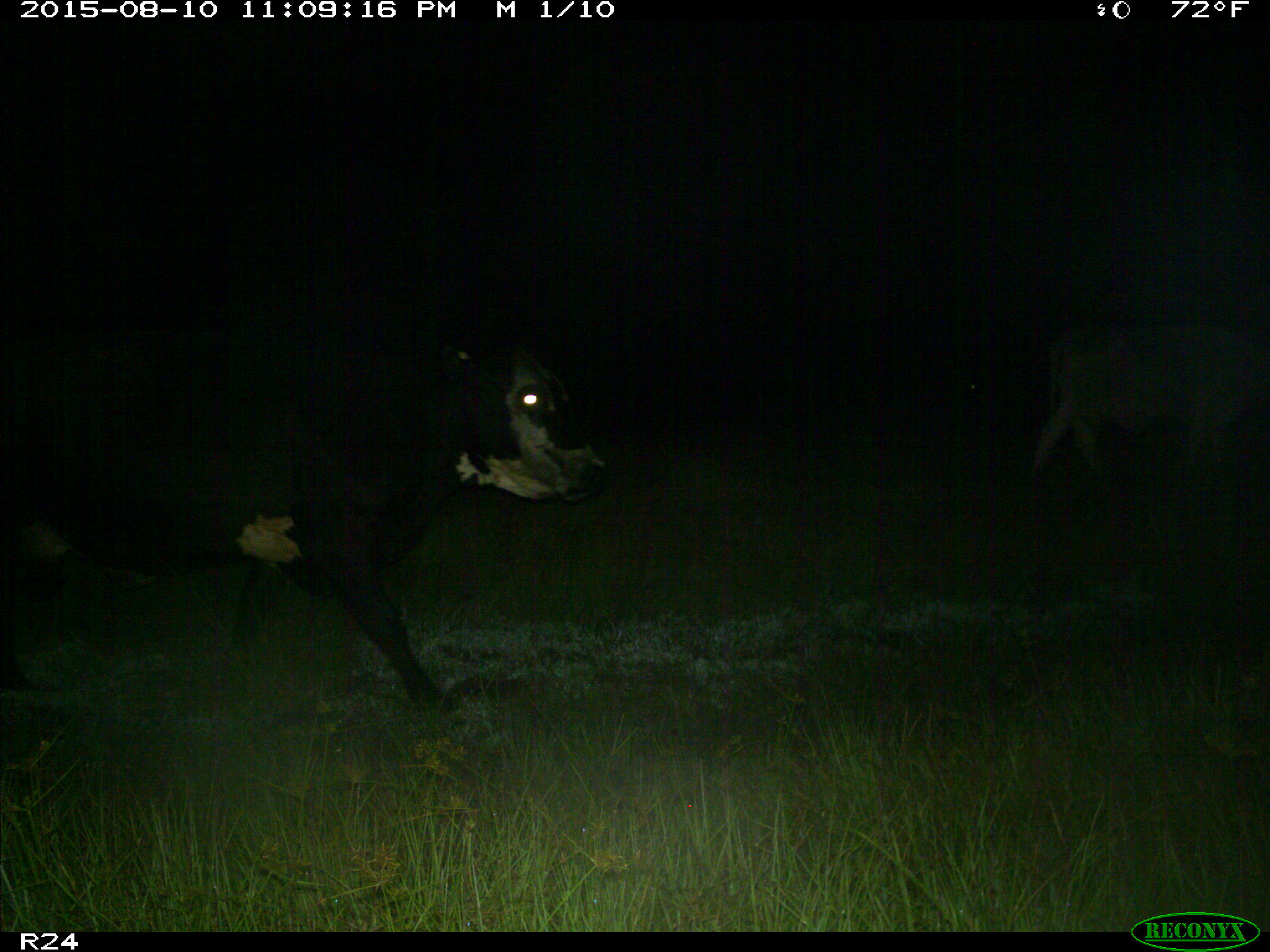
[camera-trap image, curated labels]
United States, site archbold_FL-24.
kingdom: Animalia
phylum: Chordata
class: Mammalia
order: Artiodactyla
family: Bovidae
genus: Bos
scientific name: Bos taurus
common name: domestic cow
Bos taurus (domestic cow).